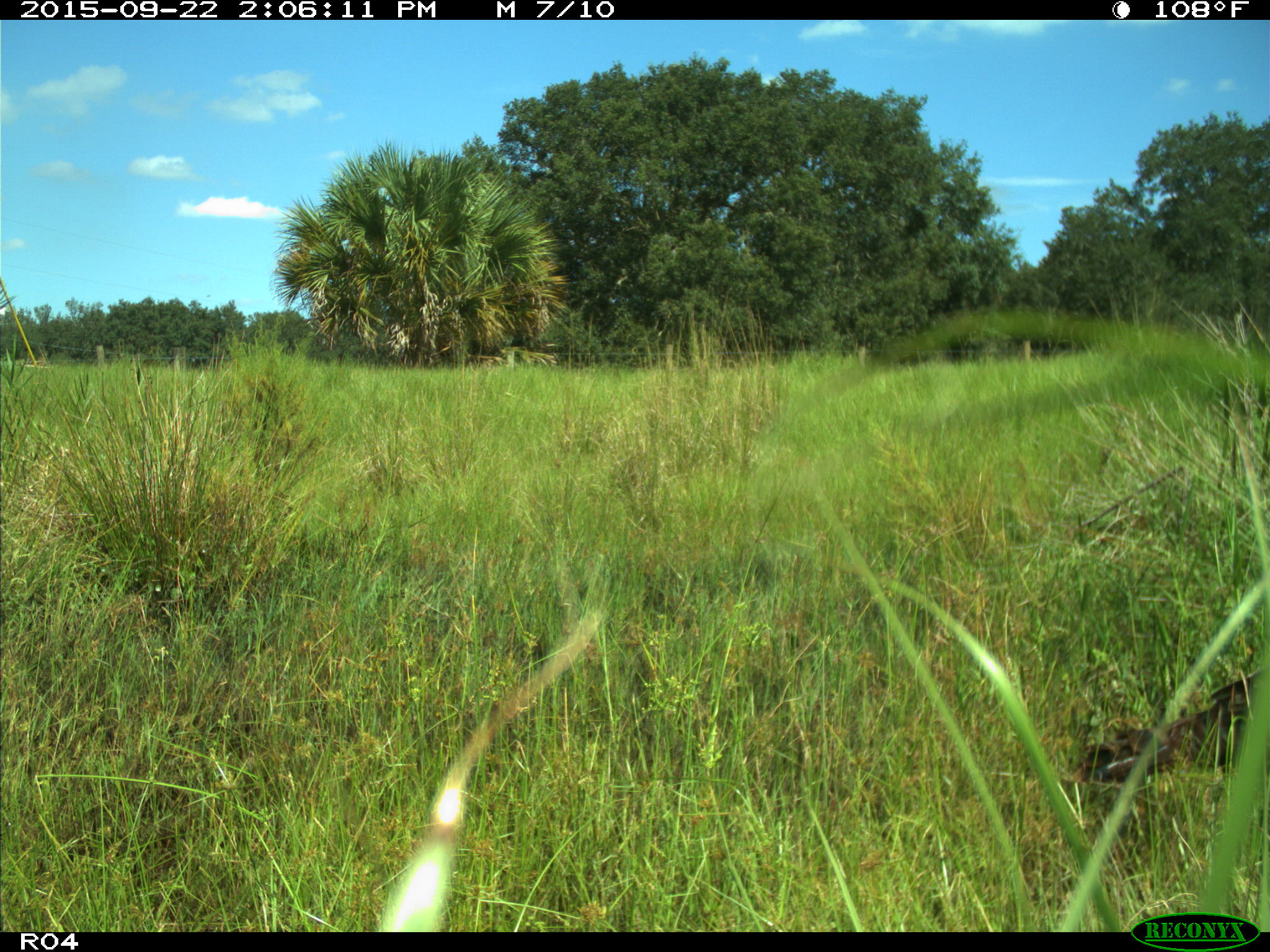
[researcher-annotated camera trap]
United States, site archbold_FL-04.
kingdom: Animalia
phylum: Chordata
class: Aves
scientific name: Aves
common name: birds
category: unidentified bird